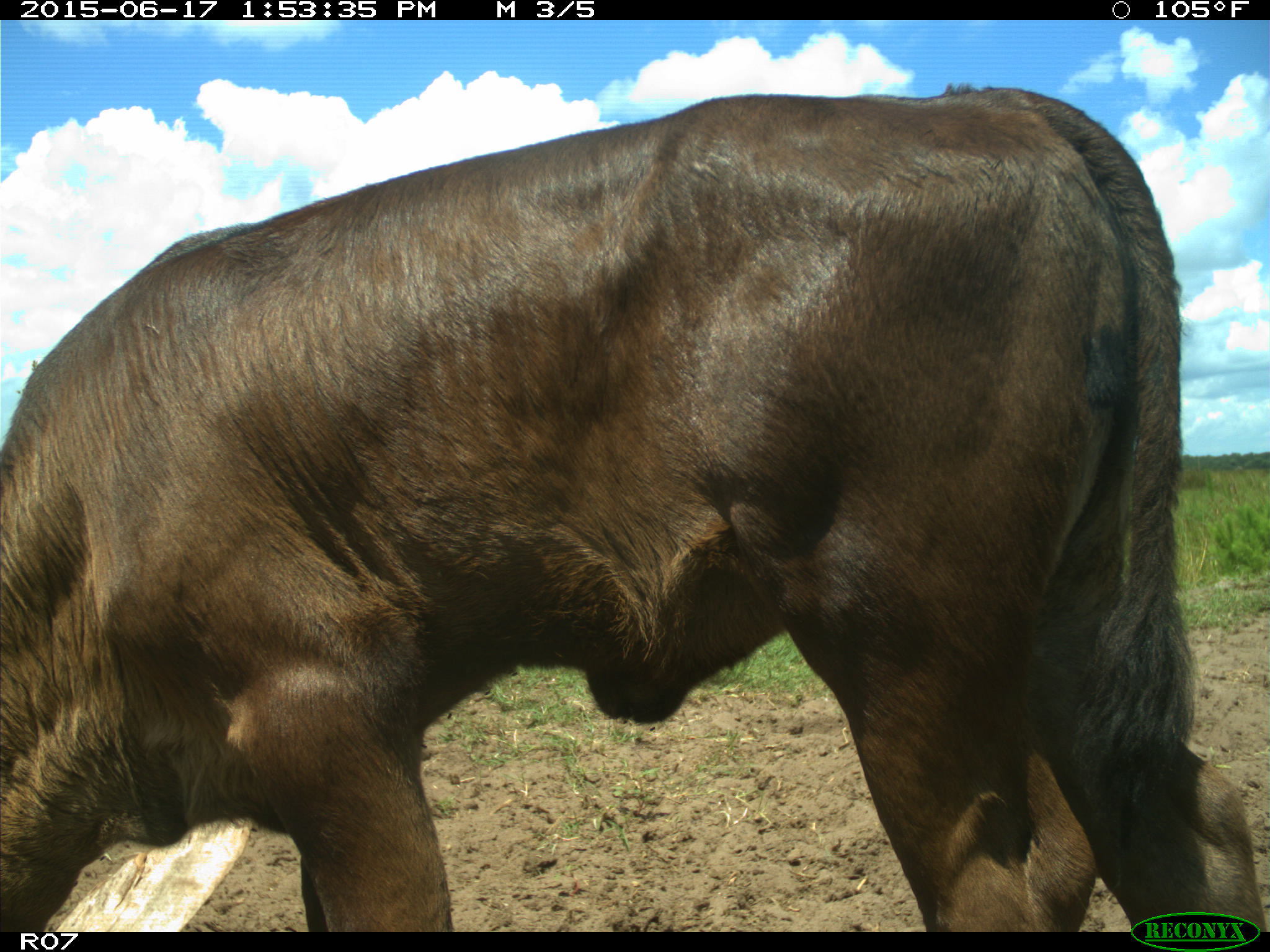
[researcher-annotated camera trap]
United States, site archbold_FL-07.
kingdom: Animalia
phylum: Chordata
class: Mammalia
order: Artiodactyla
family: Bovidae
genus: Bos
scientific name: Bos taurus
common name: domestic cow